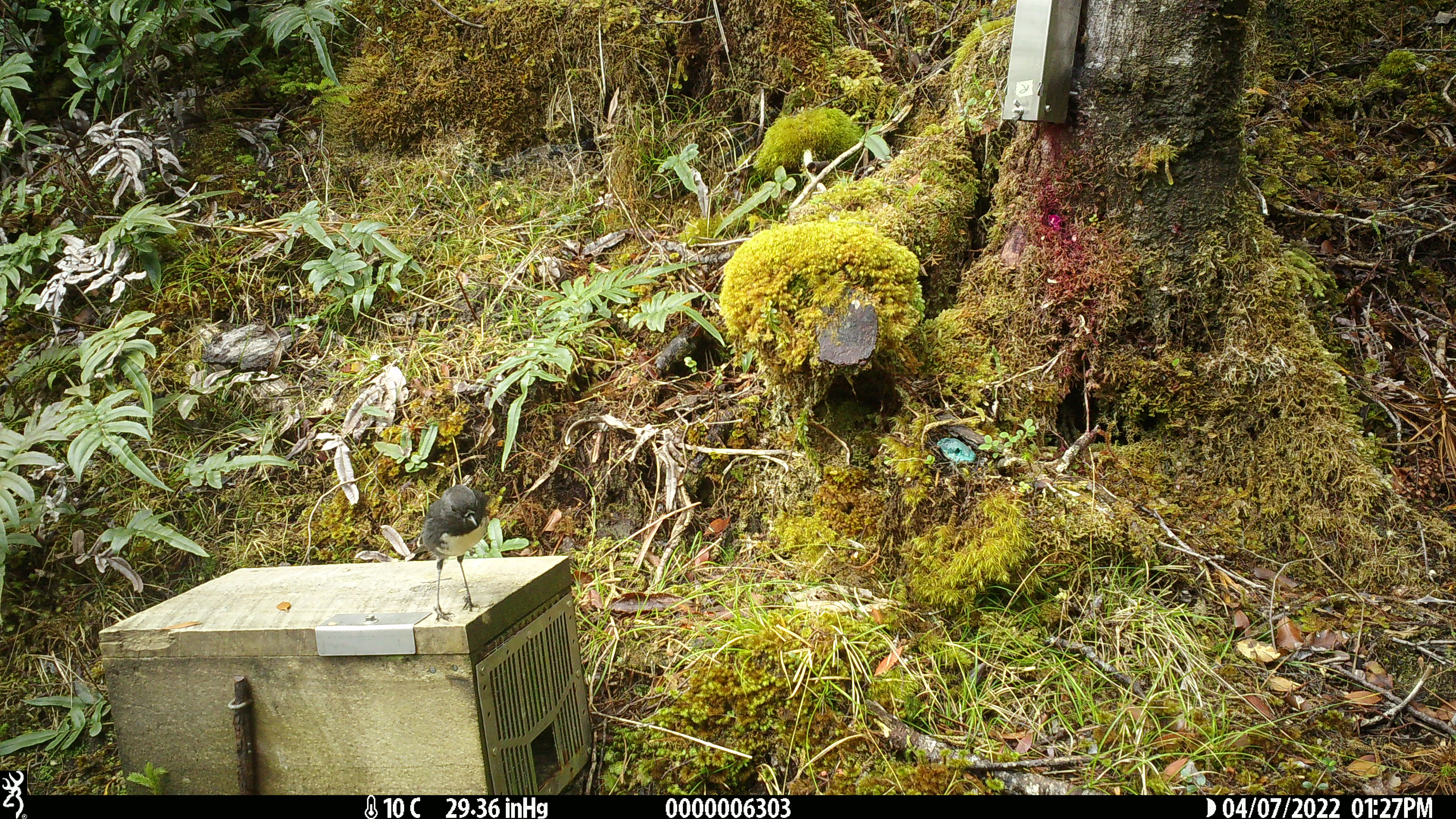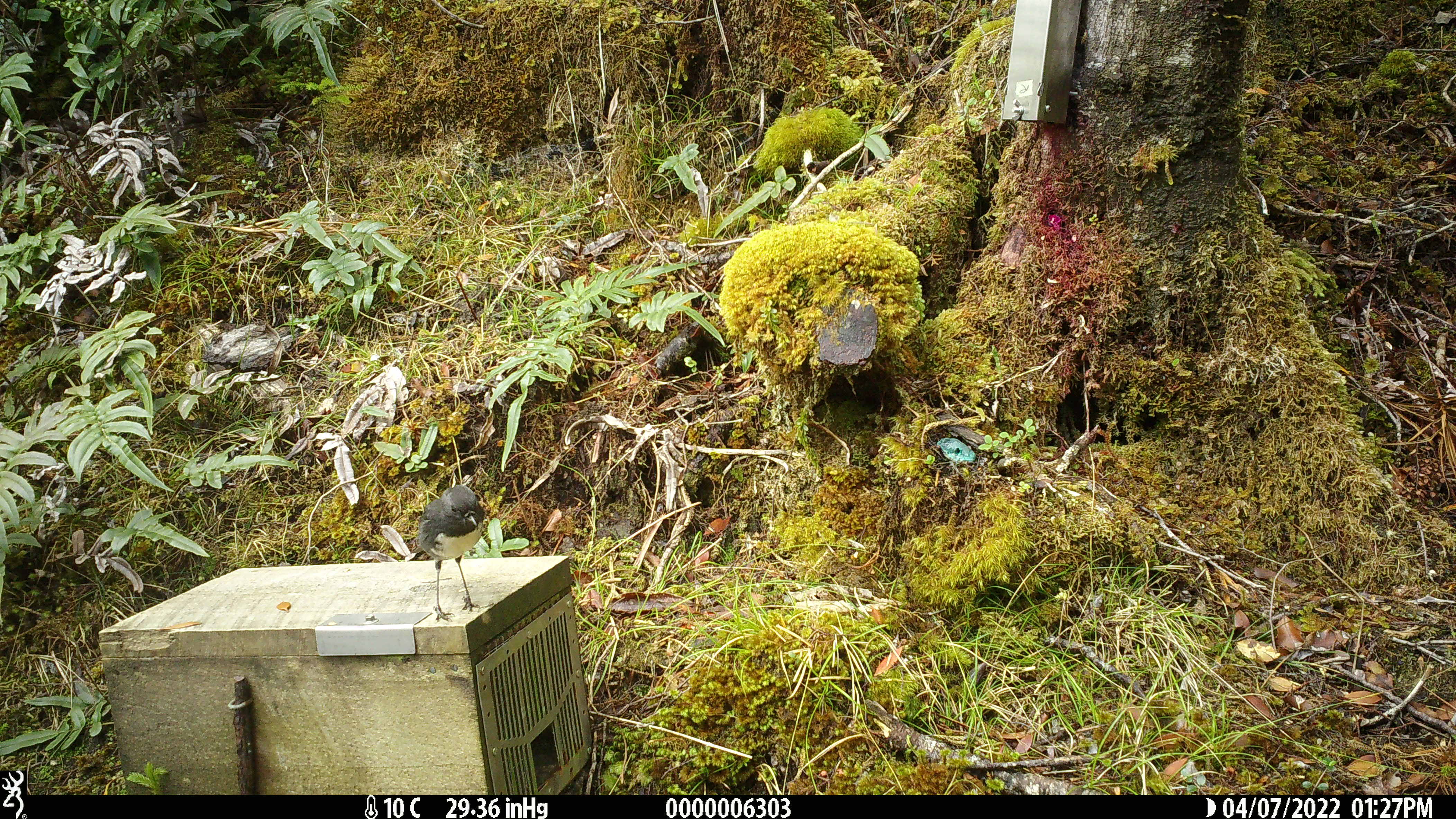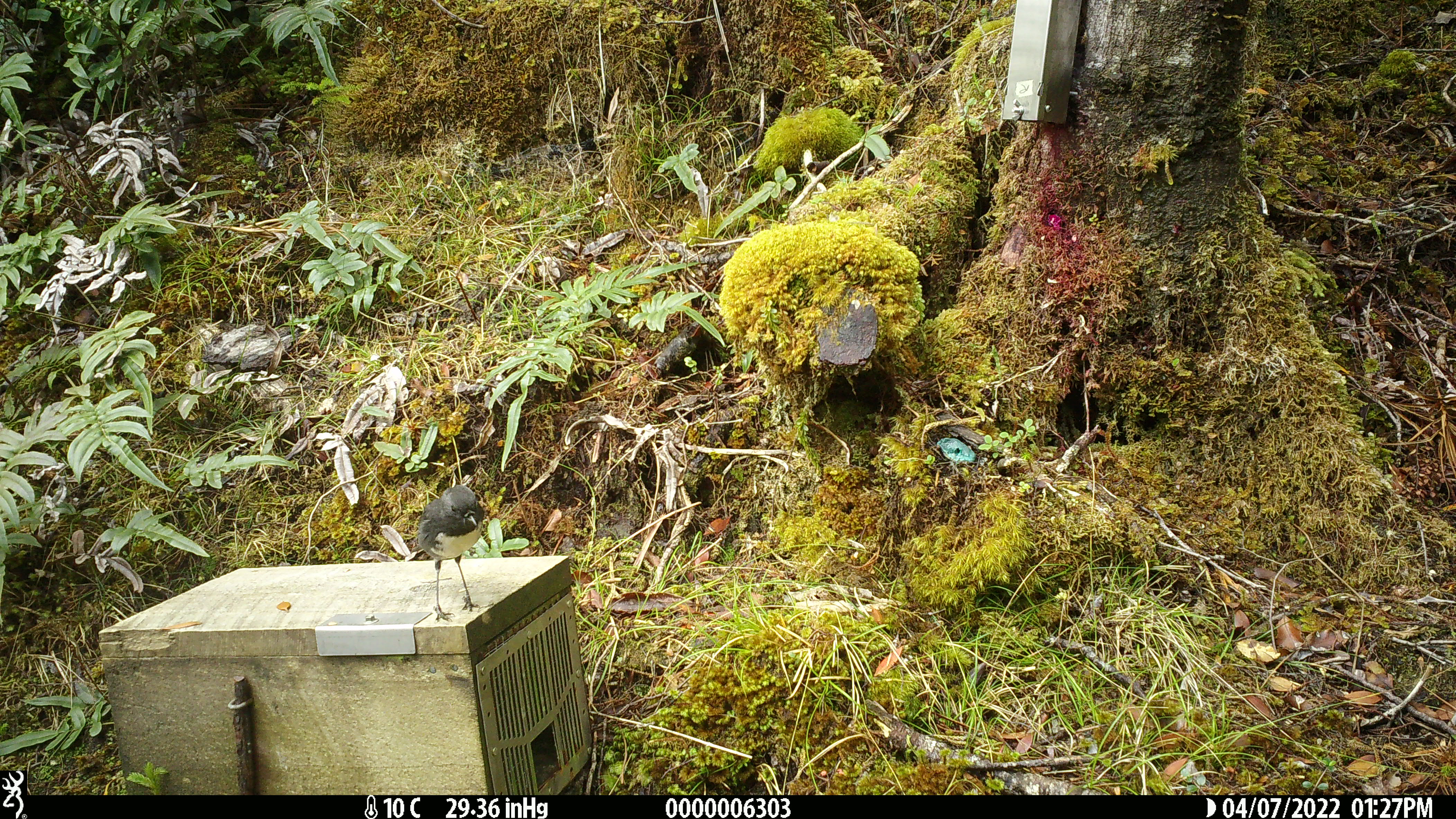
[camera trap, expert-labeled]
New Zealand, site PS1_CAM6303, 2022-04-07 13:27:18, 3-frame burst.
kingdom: Animalia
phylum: Chordata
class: Aves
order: Passeriformes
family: Petroicidae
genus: Petroica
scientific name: Petroica australis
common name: new zealand robin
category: robin